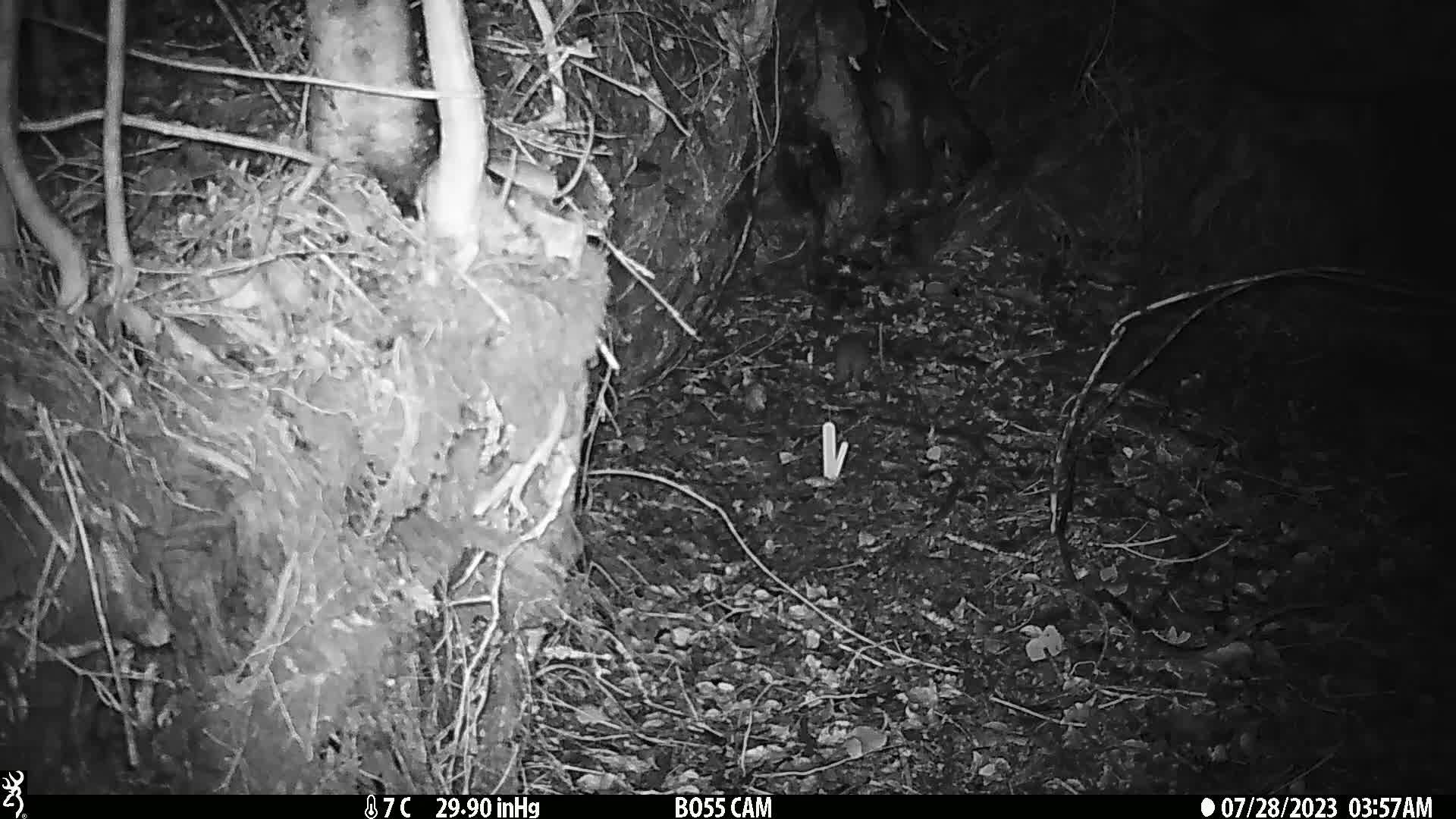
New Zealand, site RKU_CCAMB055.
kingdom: Animalia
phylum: Chordata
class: Mammalia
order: Rodentia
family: Muridae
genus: Rattus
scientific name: Rattus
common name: rat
Rat (Rattus).